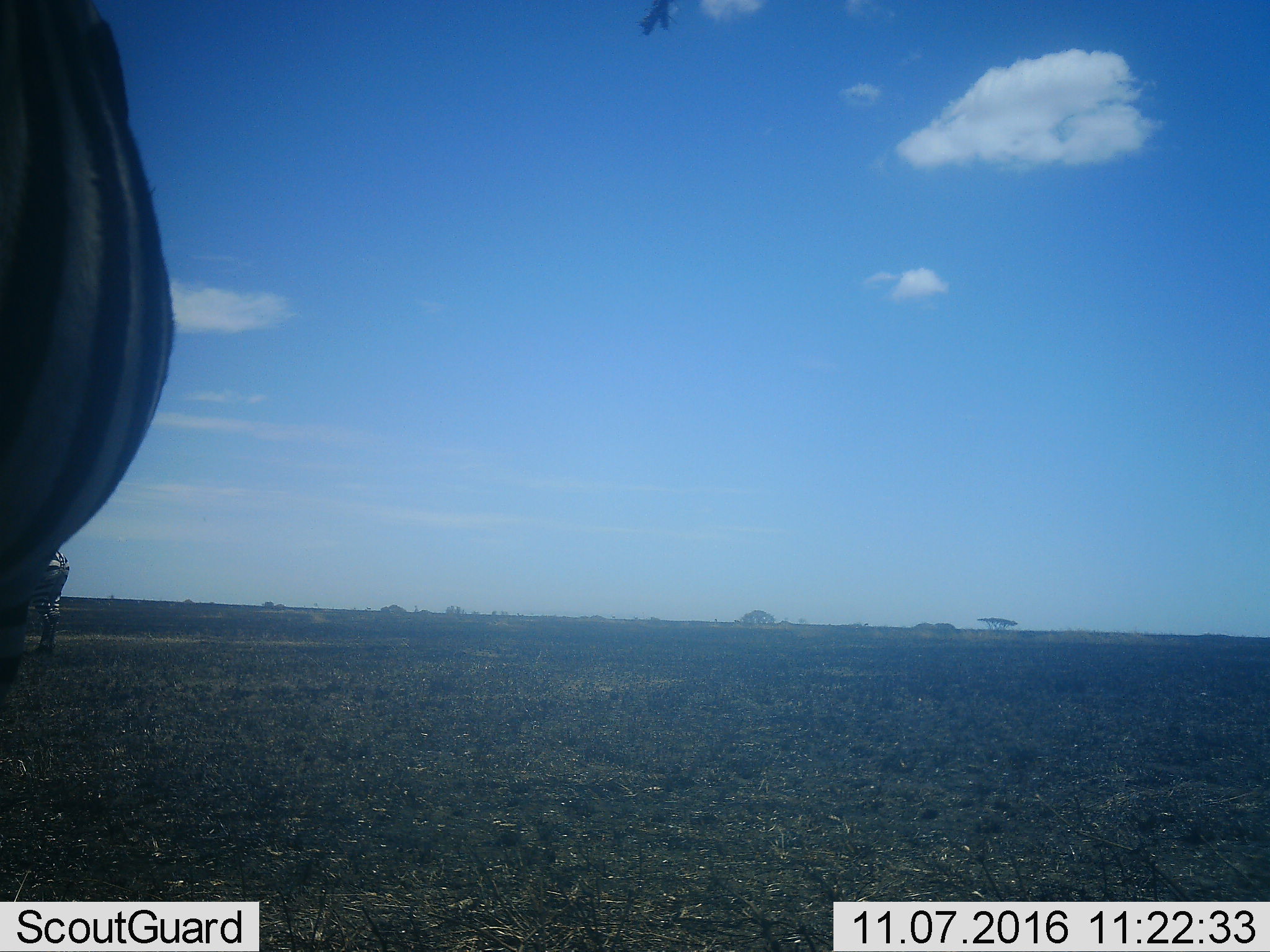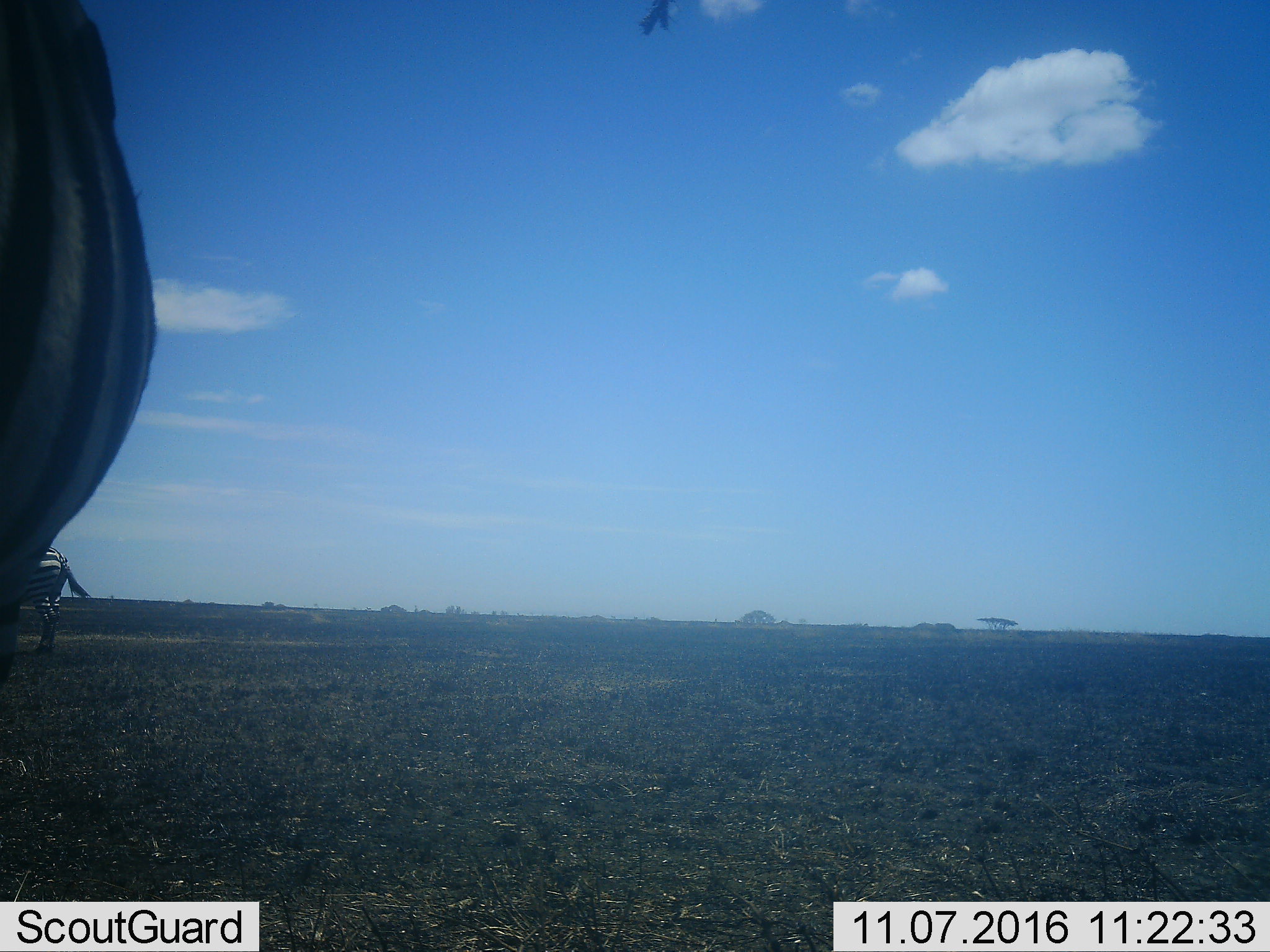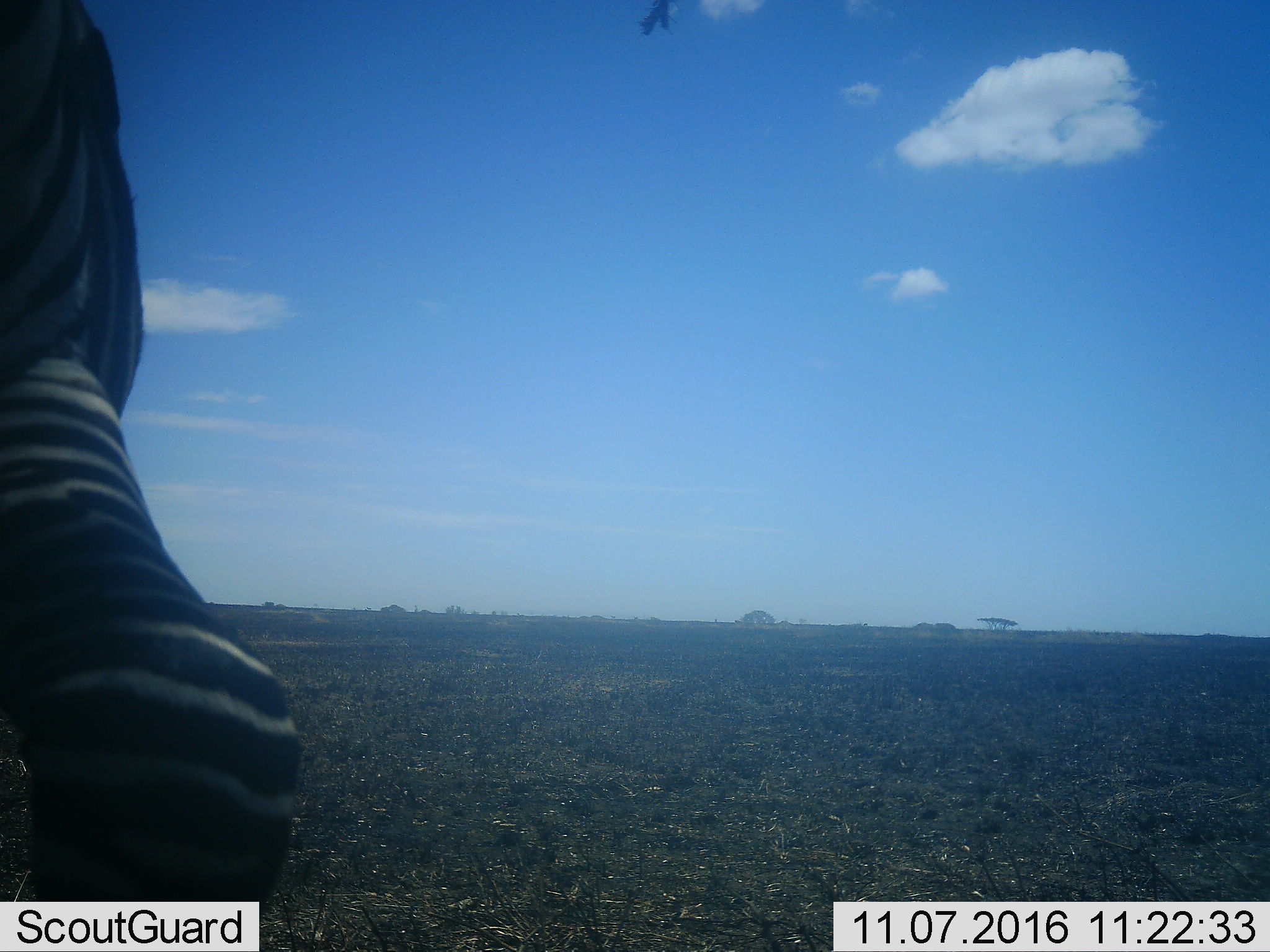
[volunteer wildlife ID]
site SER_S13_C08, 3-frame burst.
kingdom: Animalia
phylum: Chordata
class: Mammalia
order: Perissodactyla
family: Equidae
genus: Equus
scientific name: Equus quagga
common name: plains zebra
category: zebraplains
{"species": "zebraplains (plains zebra) (Equus quagga)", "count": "2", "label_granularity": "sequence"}